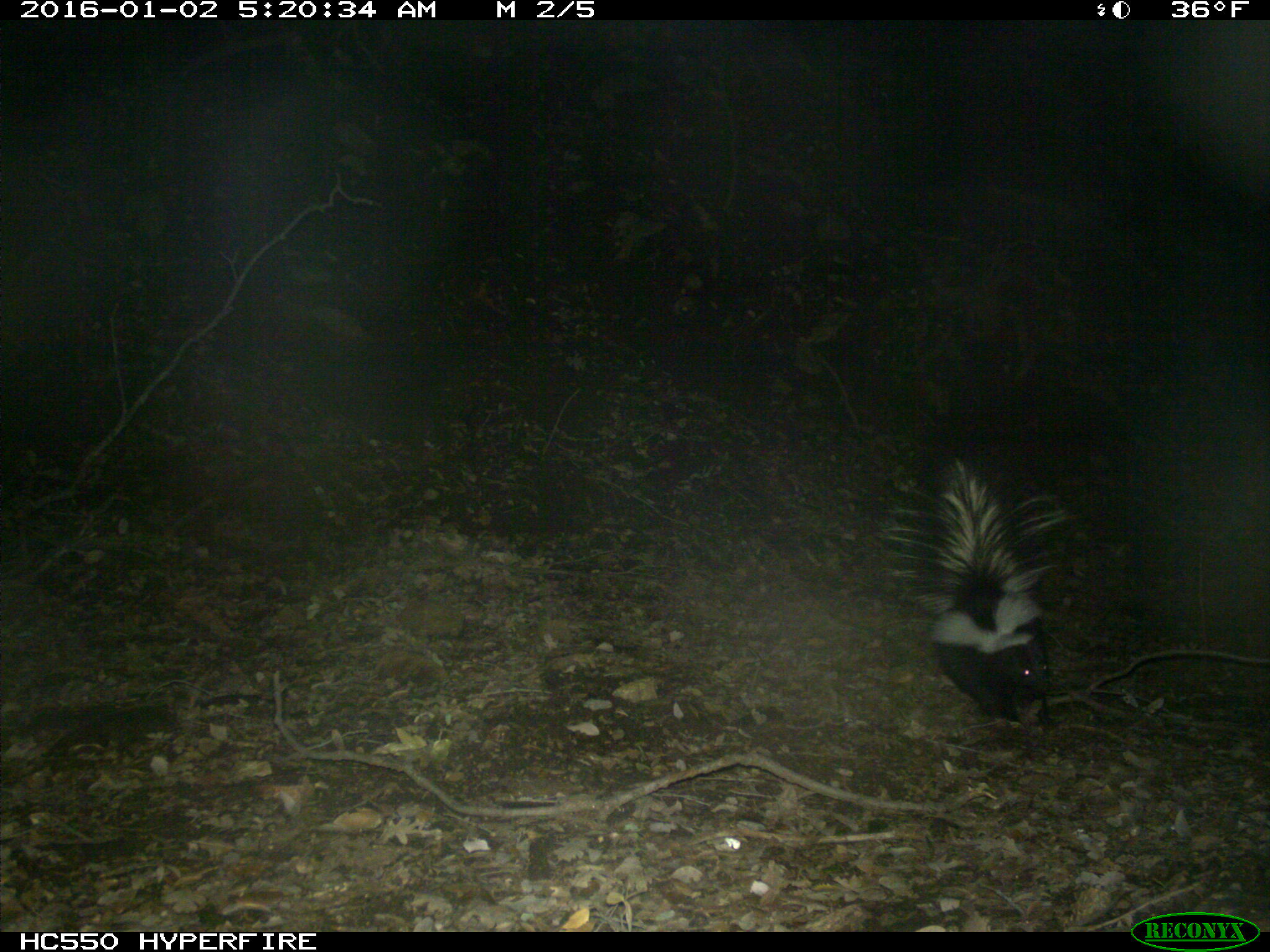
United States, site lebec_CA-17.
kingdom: Animalia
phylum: Chordata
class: Mammalia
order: Carnivora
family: Mephitidae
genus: Mephitis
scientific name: Mephitis mephitis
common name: striped skunk